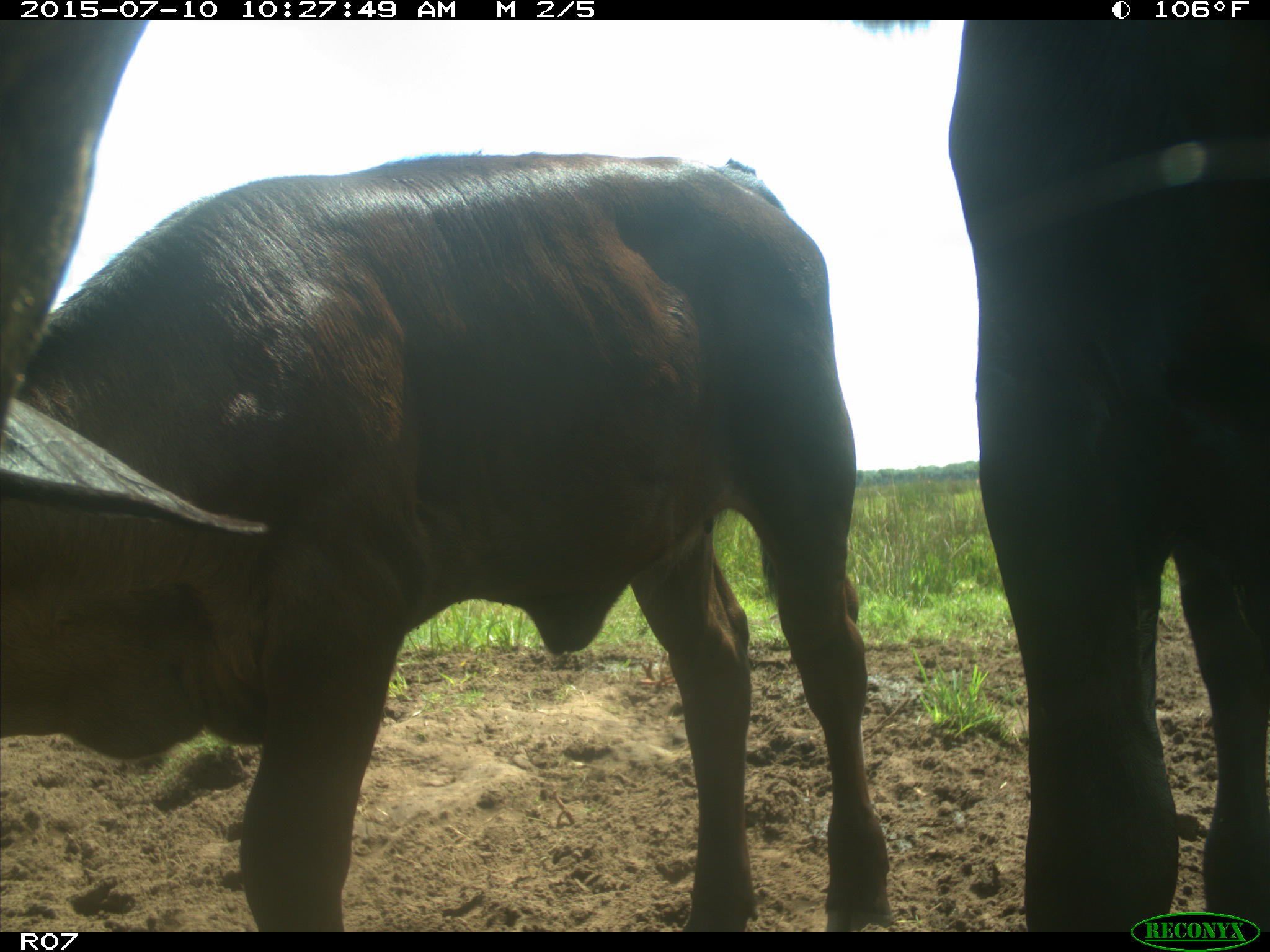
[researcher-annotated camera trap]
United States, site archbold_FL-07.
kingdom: Animalia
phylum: Chordata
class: Mammalia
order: Artiodactyla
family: Bovidae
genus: Bos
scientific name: Bos taurus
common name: domestic cow